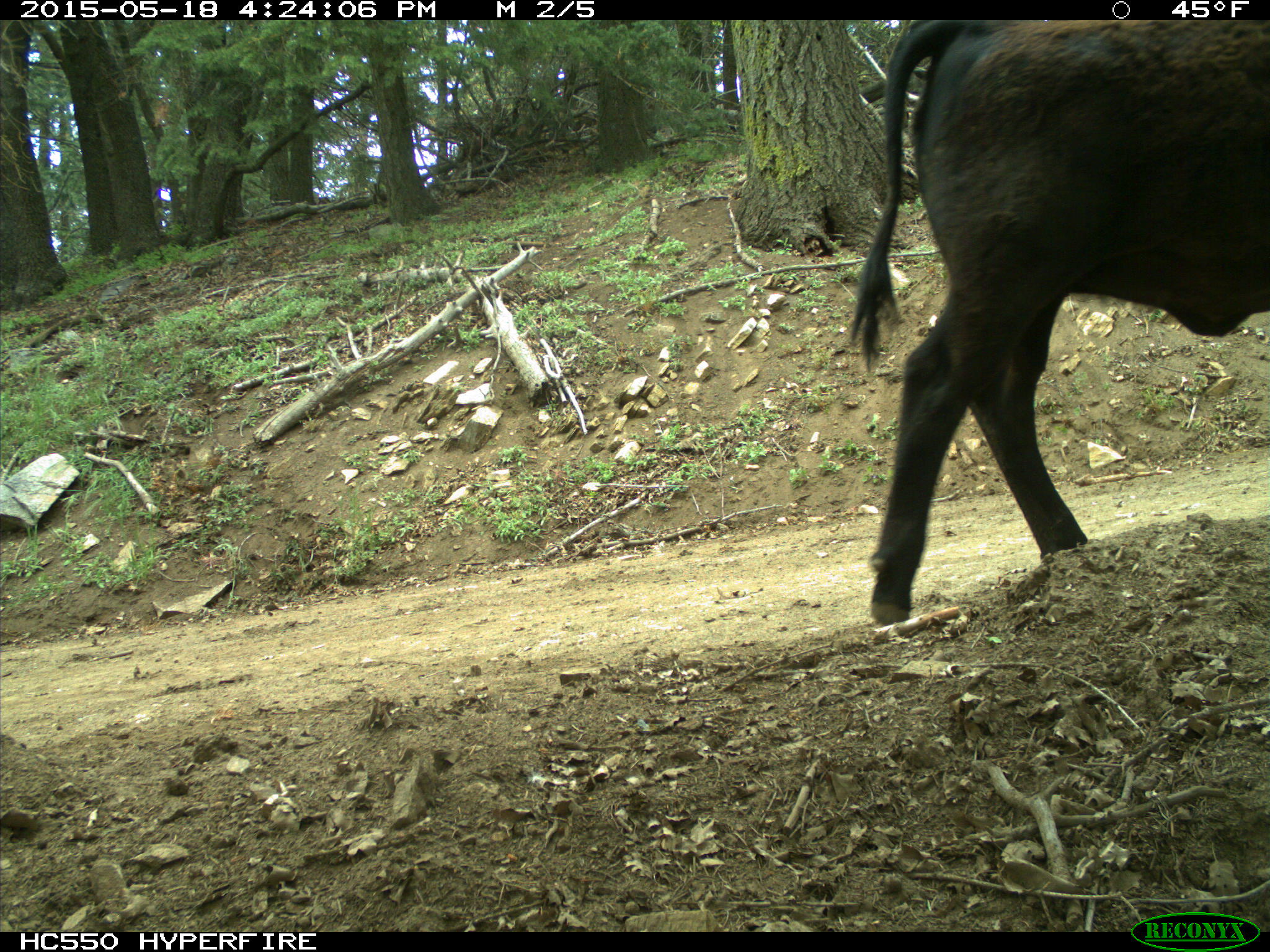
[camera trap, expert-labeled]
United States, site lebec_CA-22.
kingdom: Animalia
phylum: Chordata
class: Mammalia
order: Artiodactyla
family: Bovidae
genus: Bos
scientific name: Bos taurus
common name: domestic cow